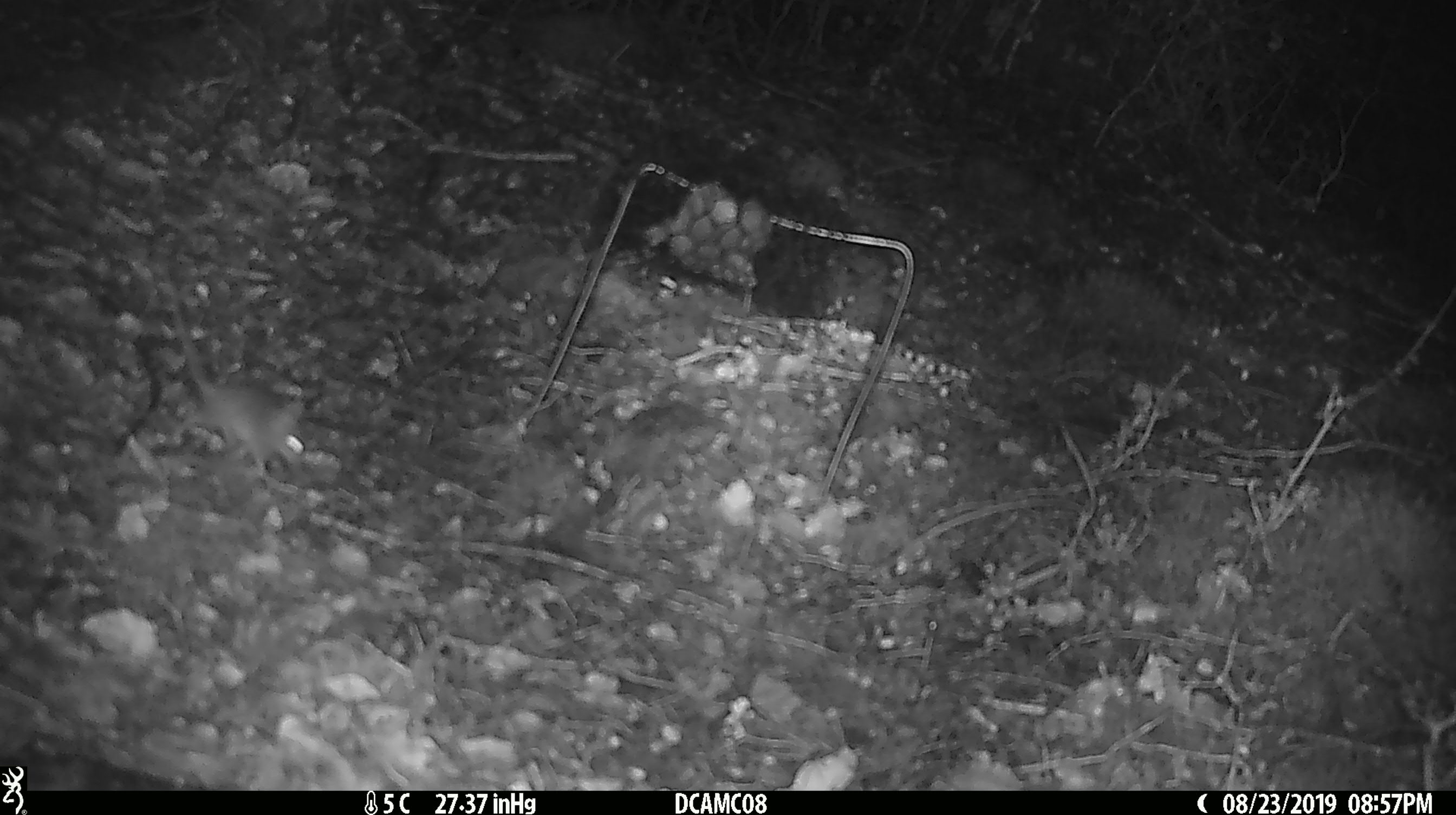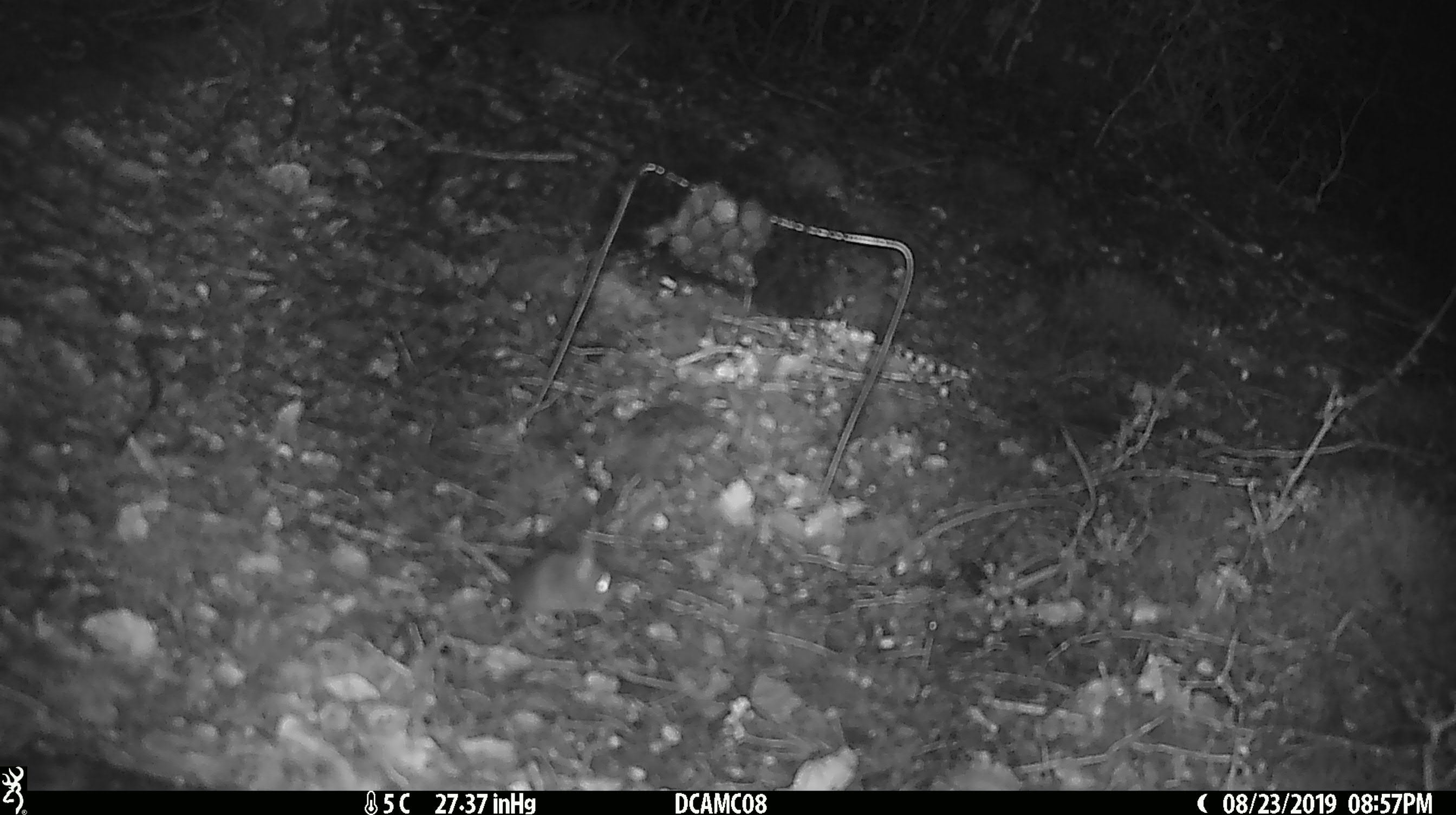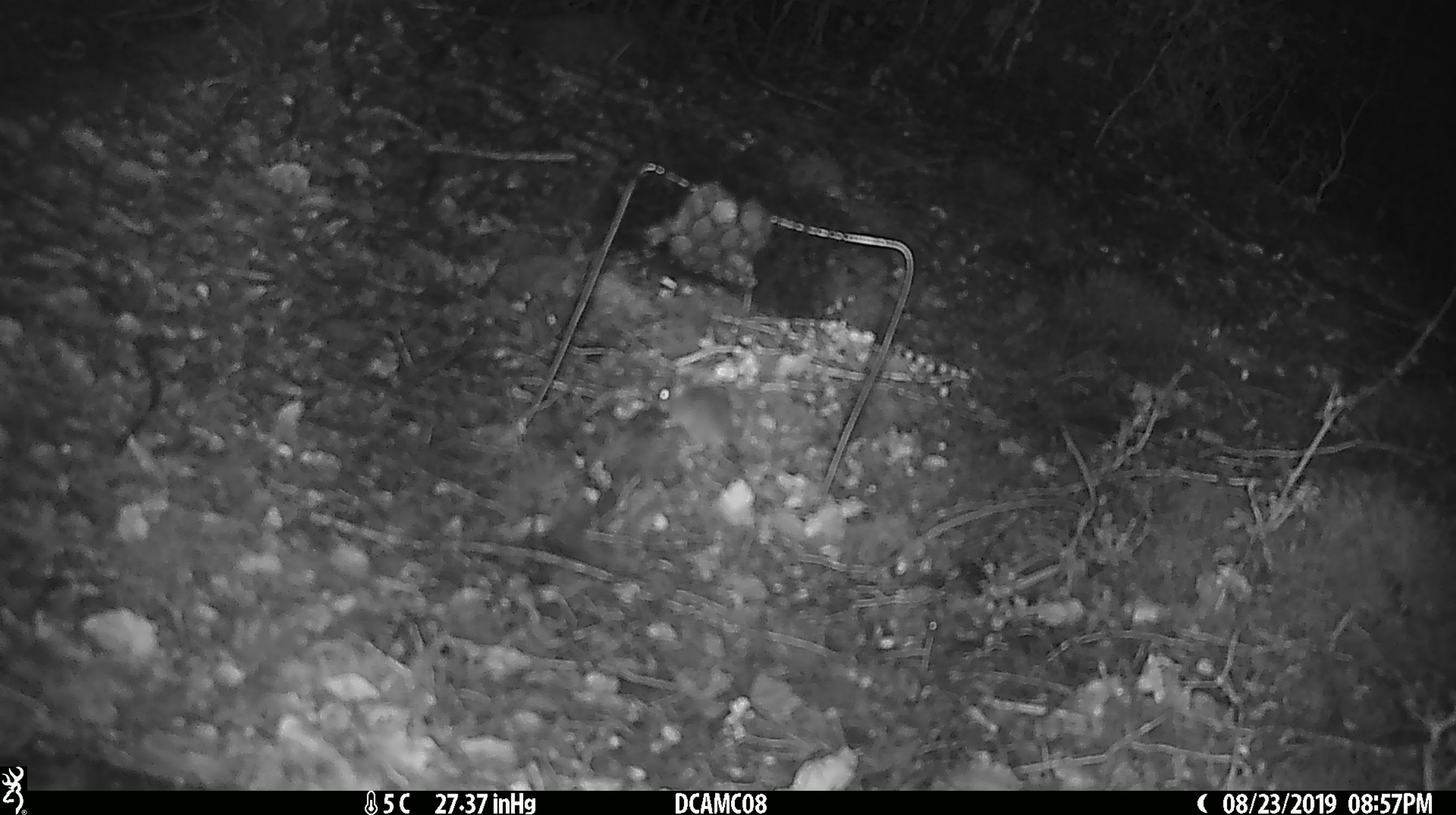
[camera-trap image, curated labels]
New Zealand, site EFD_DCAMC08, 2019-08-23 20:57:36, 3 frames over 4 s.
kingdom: Animalia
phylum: Chordata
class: Mammalia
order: Rodentia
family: Muridae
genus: Mus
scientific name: Mus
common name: mouse